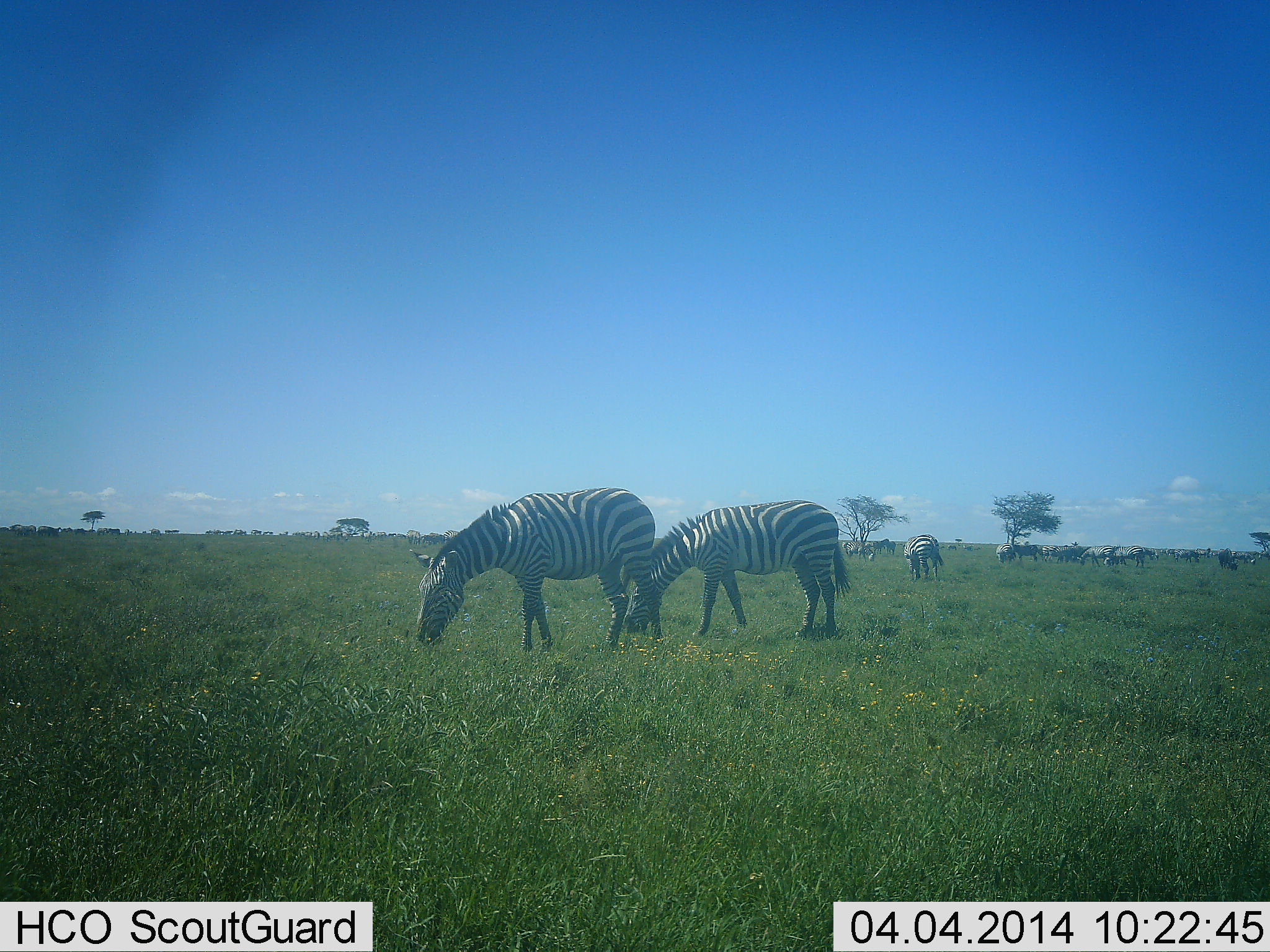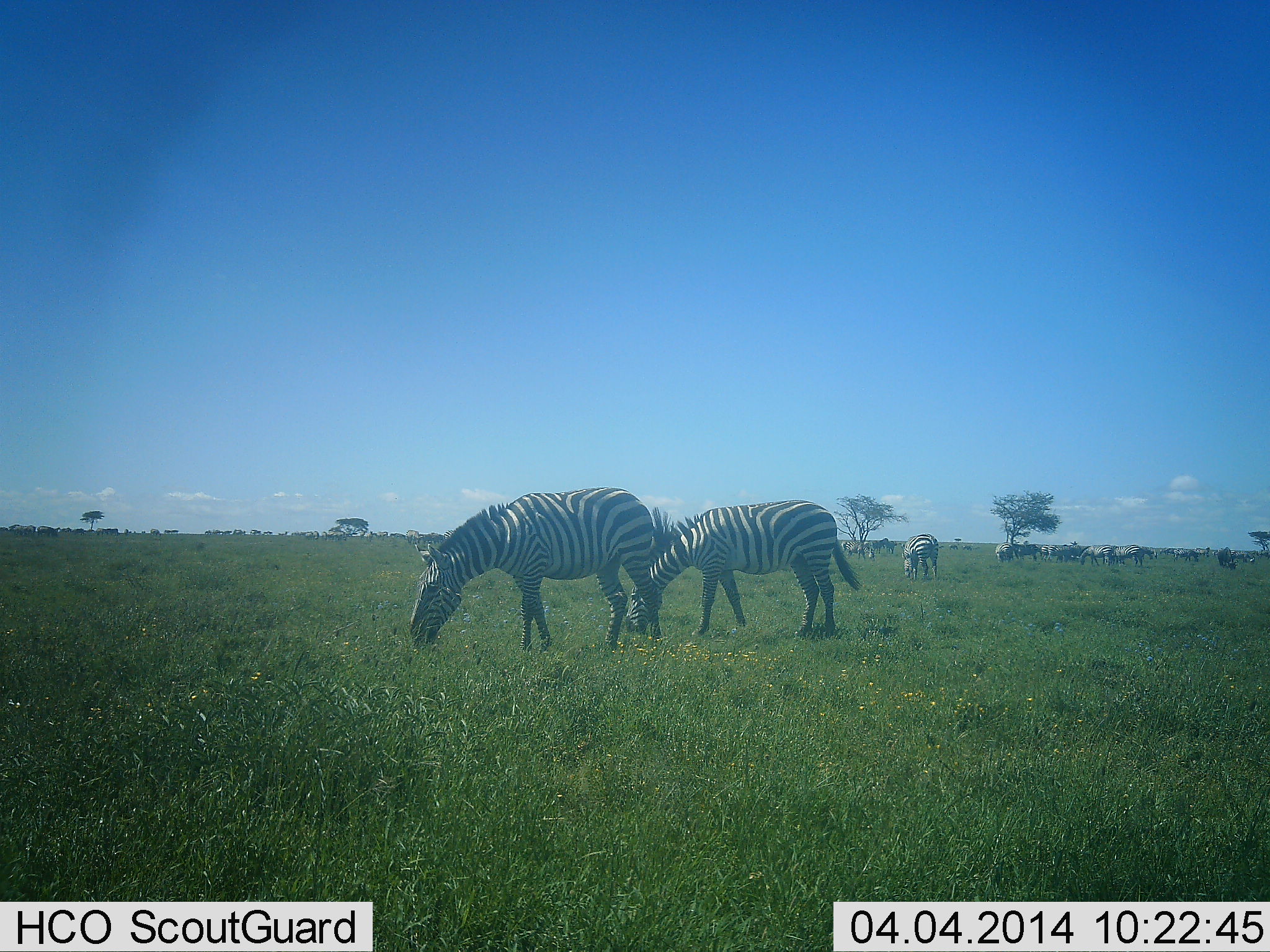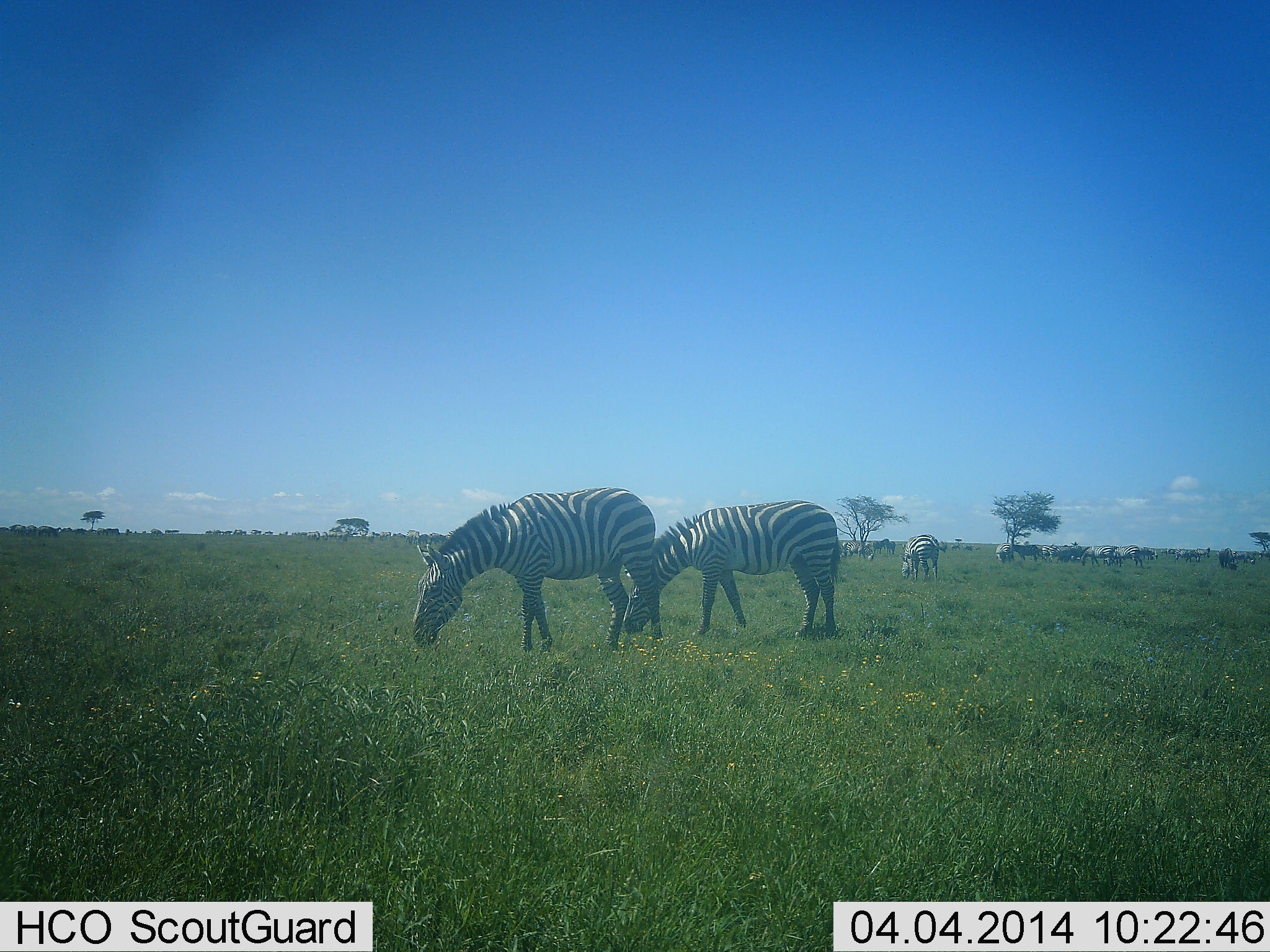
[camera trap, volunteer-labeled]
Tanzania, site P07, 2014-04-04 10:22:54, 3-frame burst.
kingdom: Animalia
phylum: Chordata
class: Mammalia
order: Perissodactyla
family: Equidae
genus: Equus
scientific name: Equus quagga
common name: plains zebra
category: zebra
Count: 11-50.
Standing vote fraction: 33%.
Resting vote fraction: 0%.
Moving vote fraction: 8%.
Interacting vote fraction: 0%.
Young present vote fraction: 0%.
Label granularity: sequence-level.